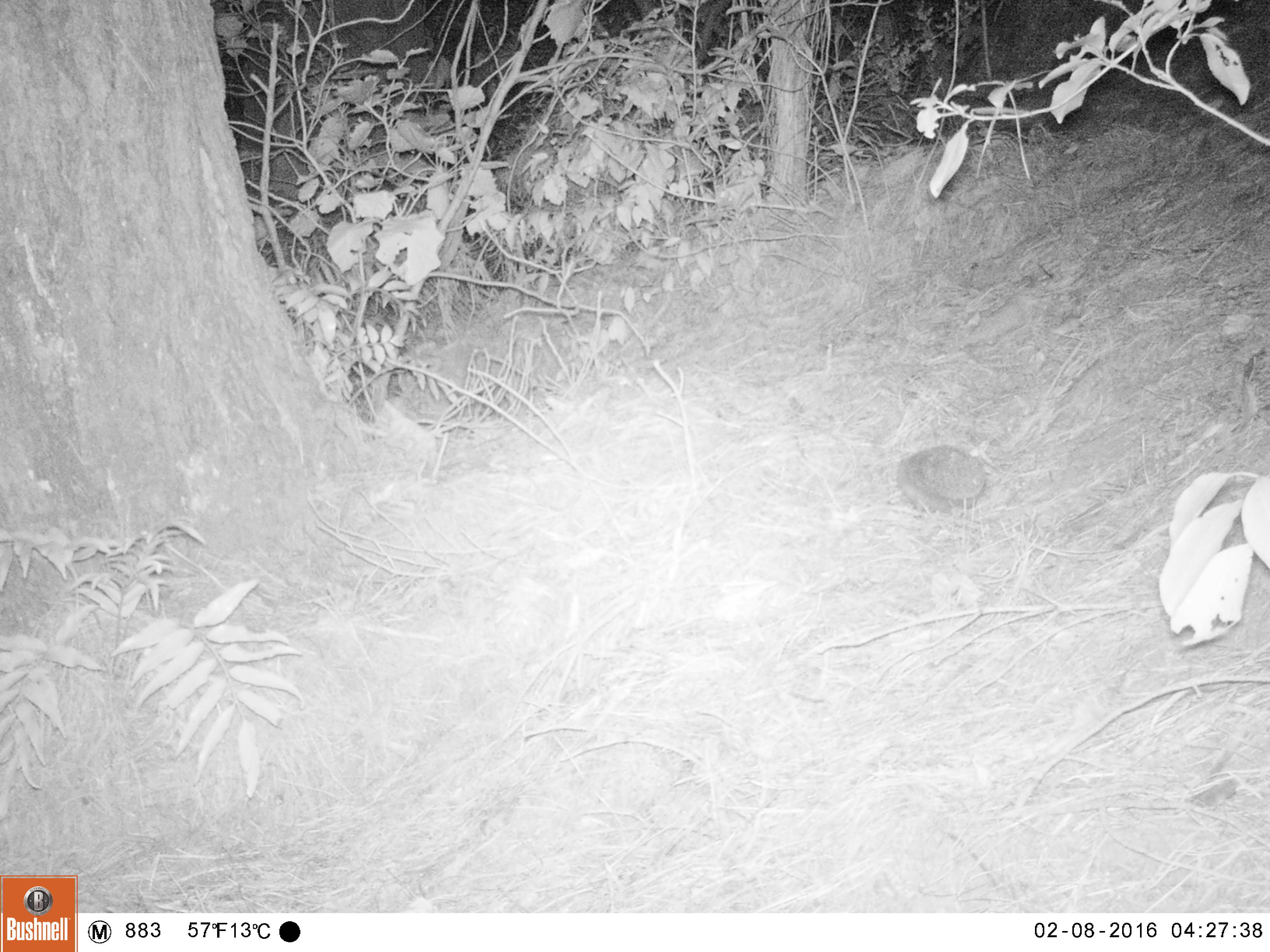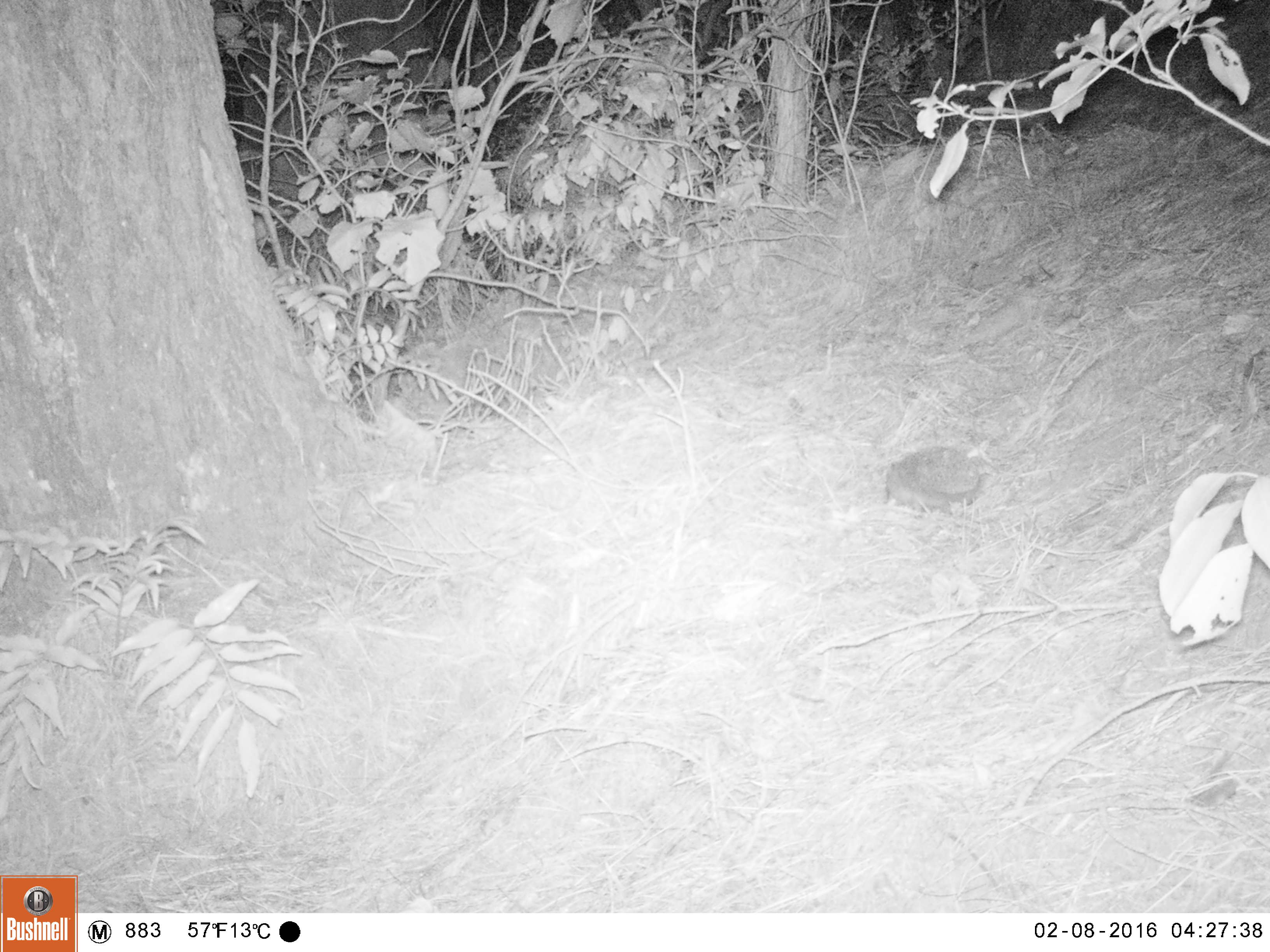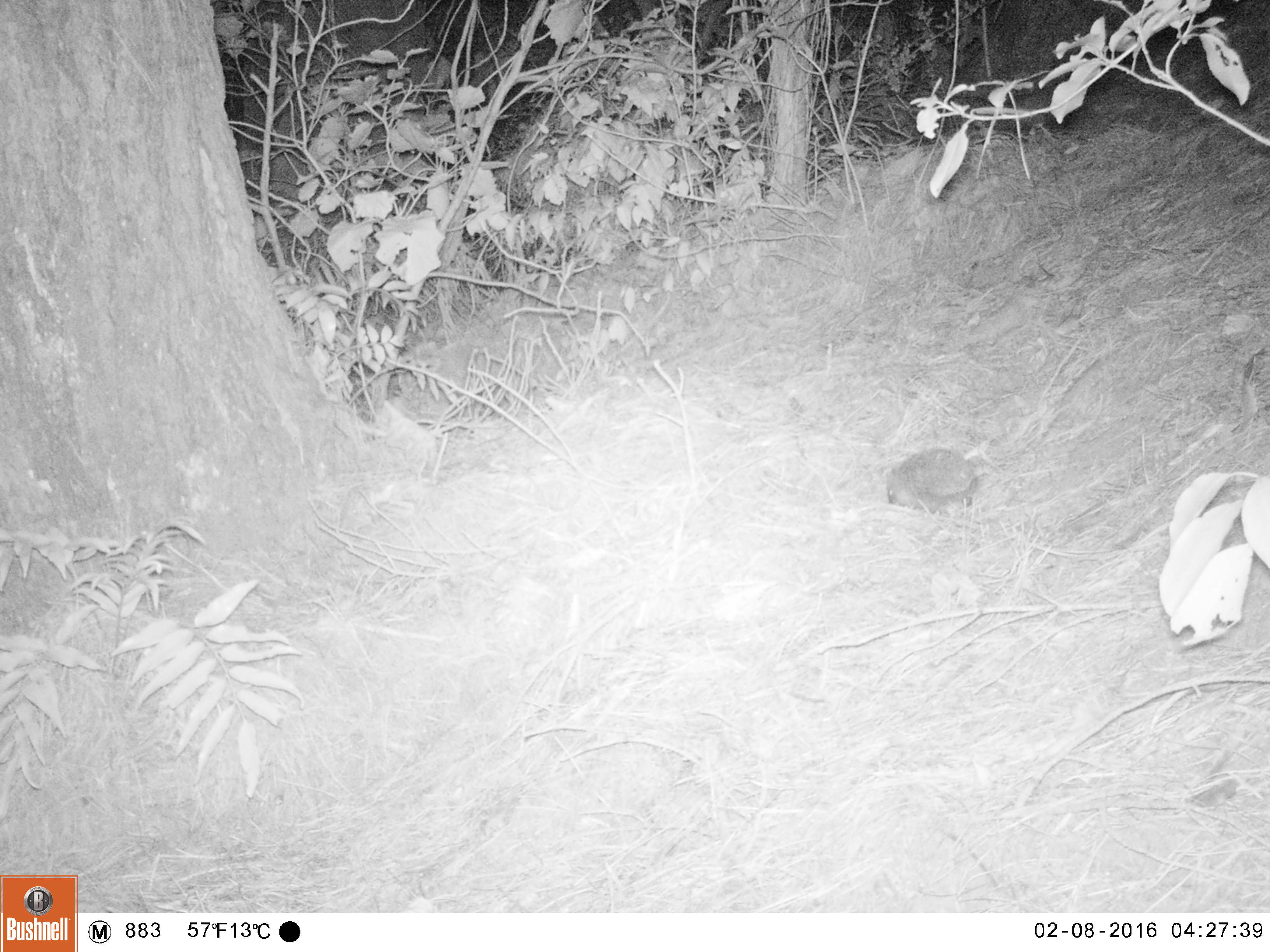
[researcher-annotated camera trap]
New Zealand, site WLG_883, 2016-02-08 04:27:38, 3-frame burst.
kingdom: Animalia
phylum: Chordata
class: Mammalia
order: Eulipotyphla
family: Erinaceidae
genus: Erinaceus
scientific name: Erinaceus europaeus europaeus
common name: european hedgehog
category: hedgehog